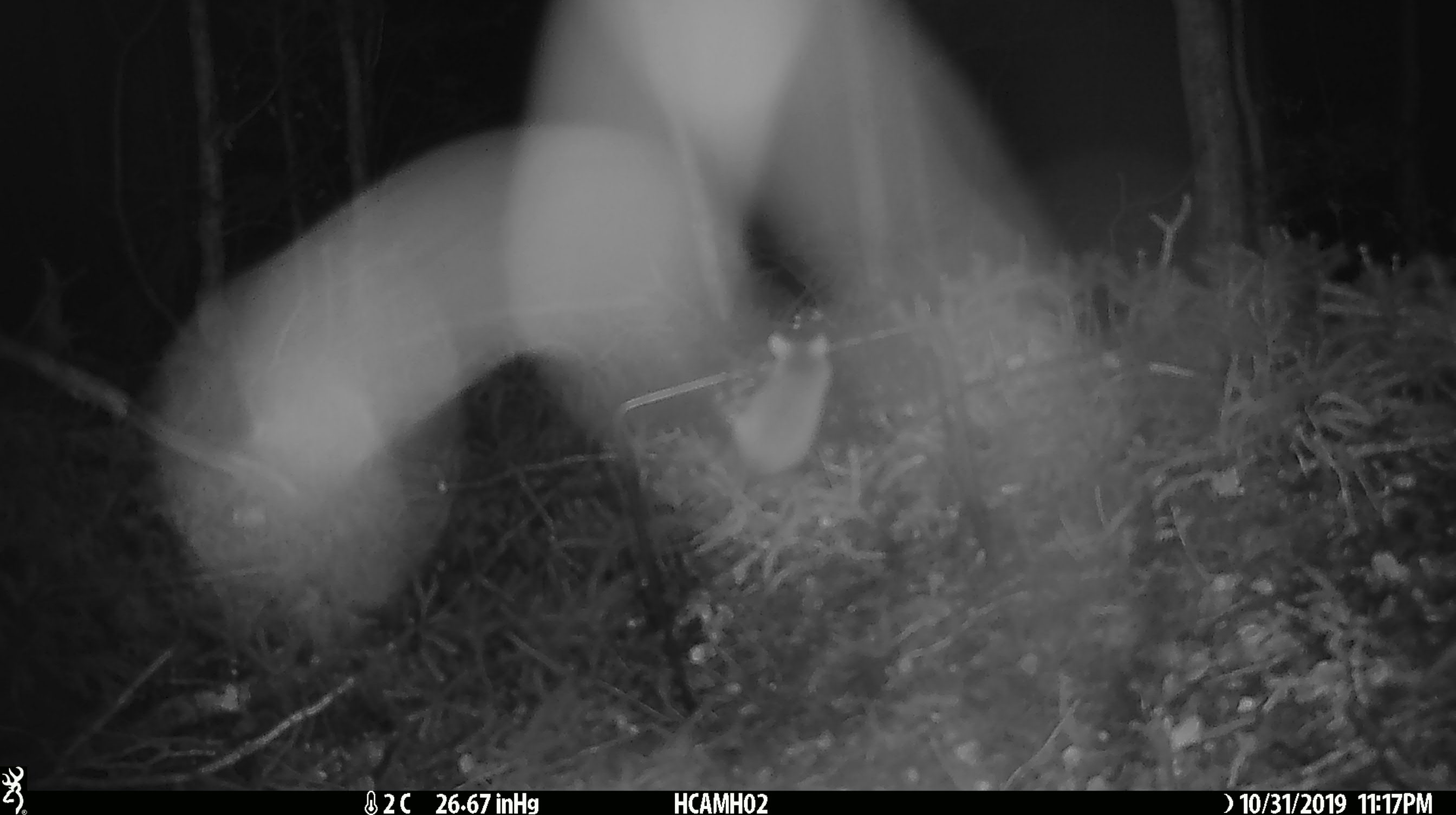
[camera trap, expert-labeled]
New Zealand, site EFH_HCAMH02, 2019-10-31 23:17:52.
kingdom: Animalia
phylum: Chordata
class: Mammalia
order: Rodentia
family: Muridae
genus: Mus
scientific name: Mus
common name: mouse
Mouse (Mus).